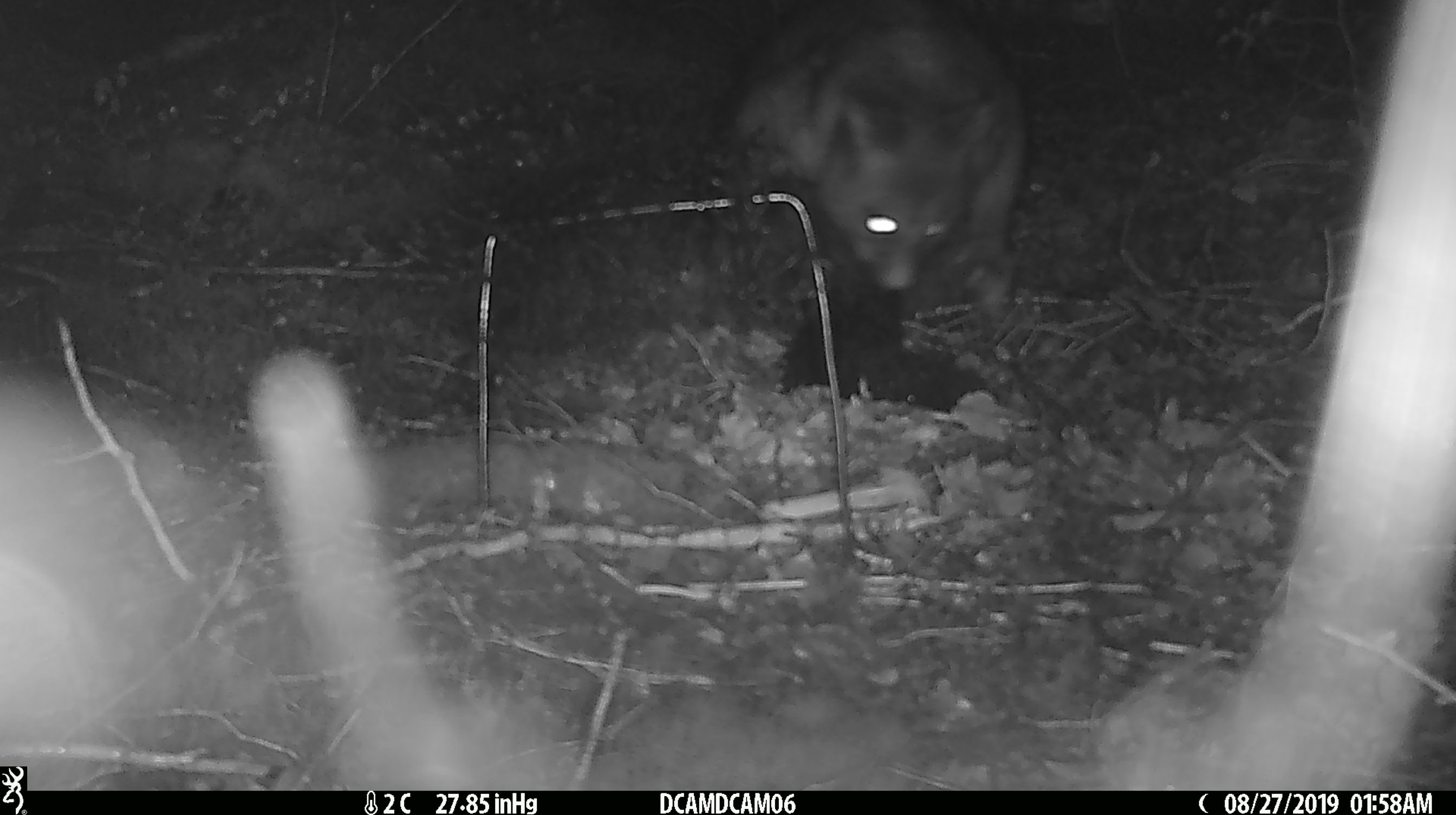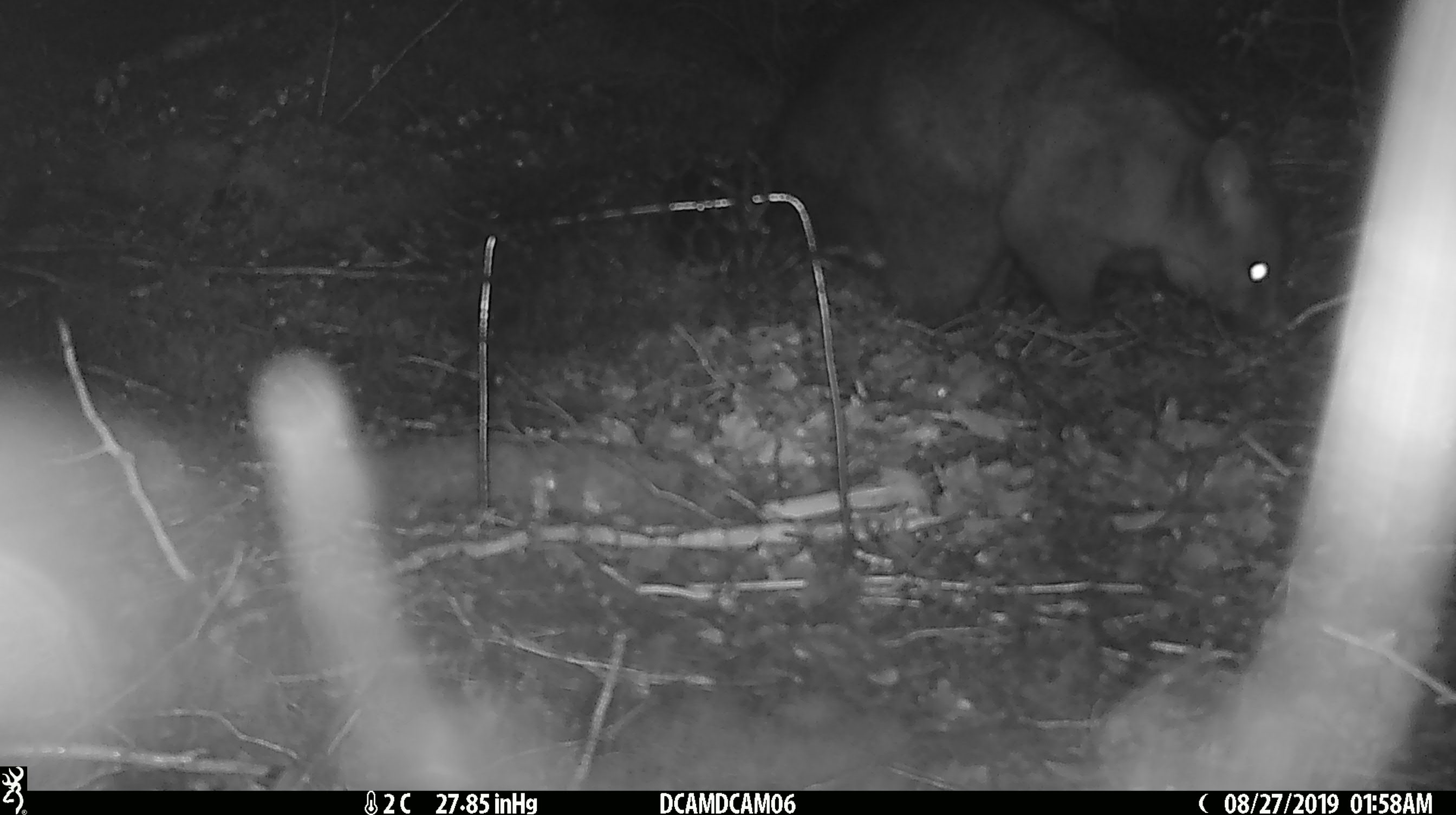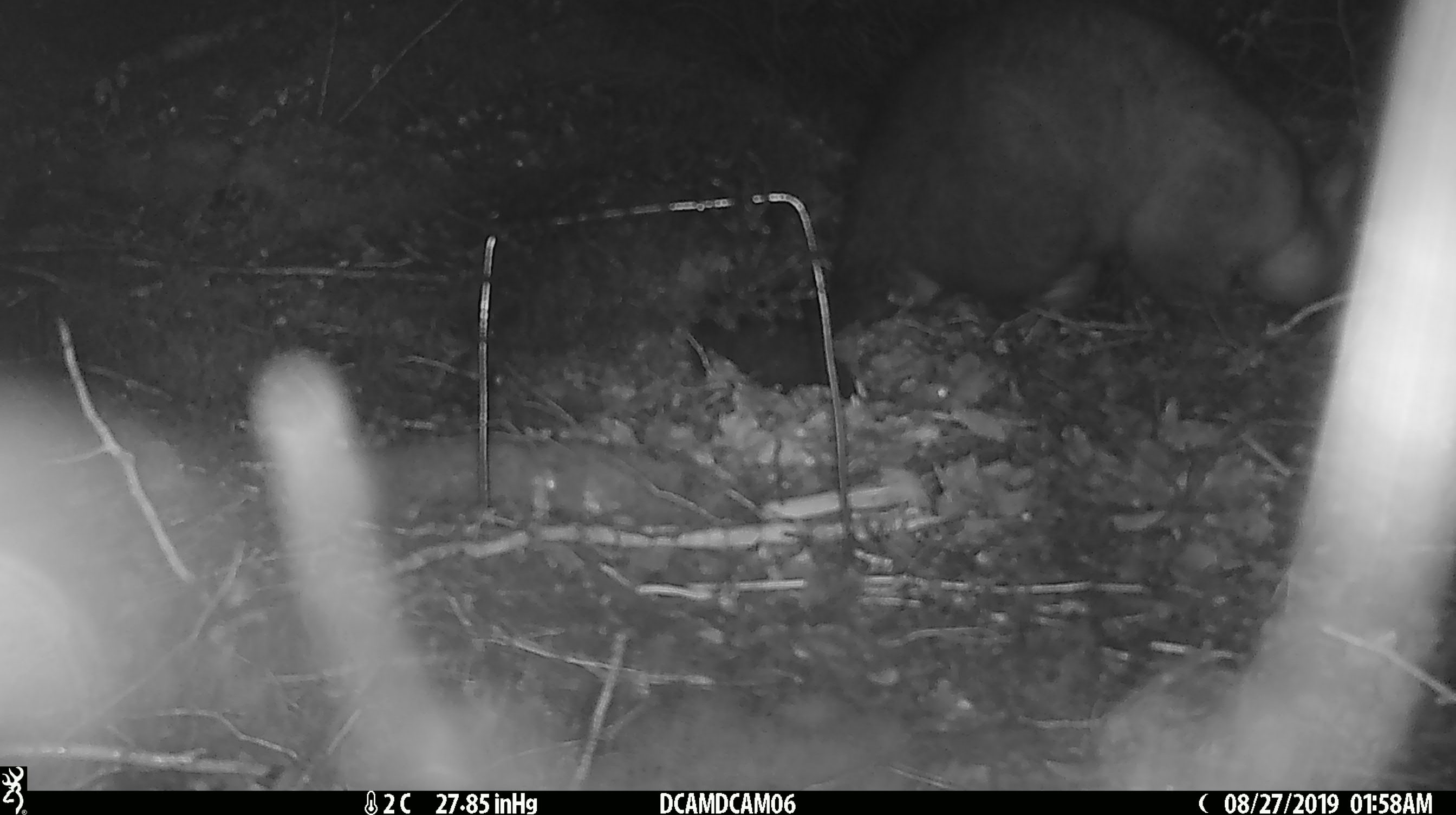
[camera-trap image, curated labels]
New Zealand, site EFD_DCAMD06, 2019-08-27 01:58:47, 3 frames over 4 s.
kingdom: Animalia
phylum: Chordata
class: Mammalia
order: Diprotodontia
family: Phalangeridae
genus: Trichosurus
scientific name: Trichosurus vulpecula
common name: common brushtail possum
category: possum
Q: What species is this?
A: Possum (common brushtail possum) (Trichosurus vulpecula).